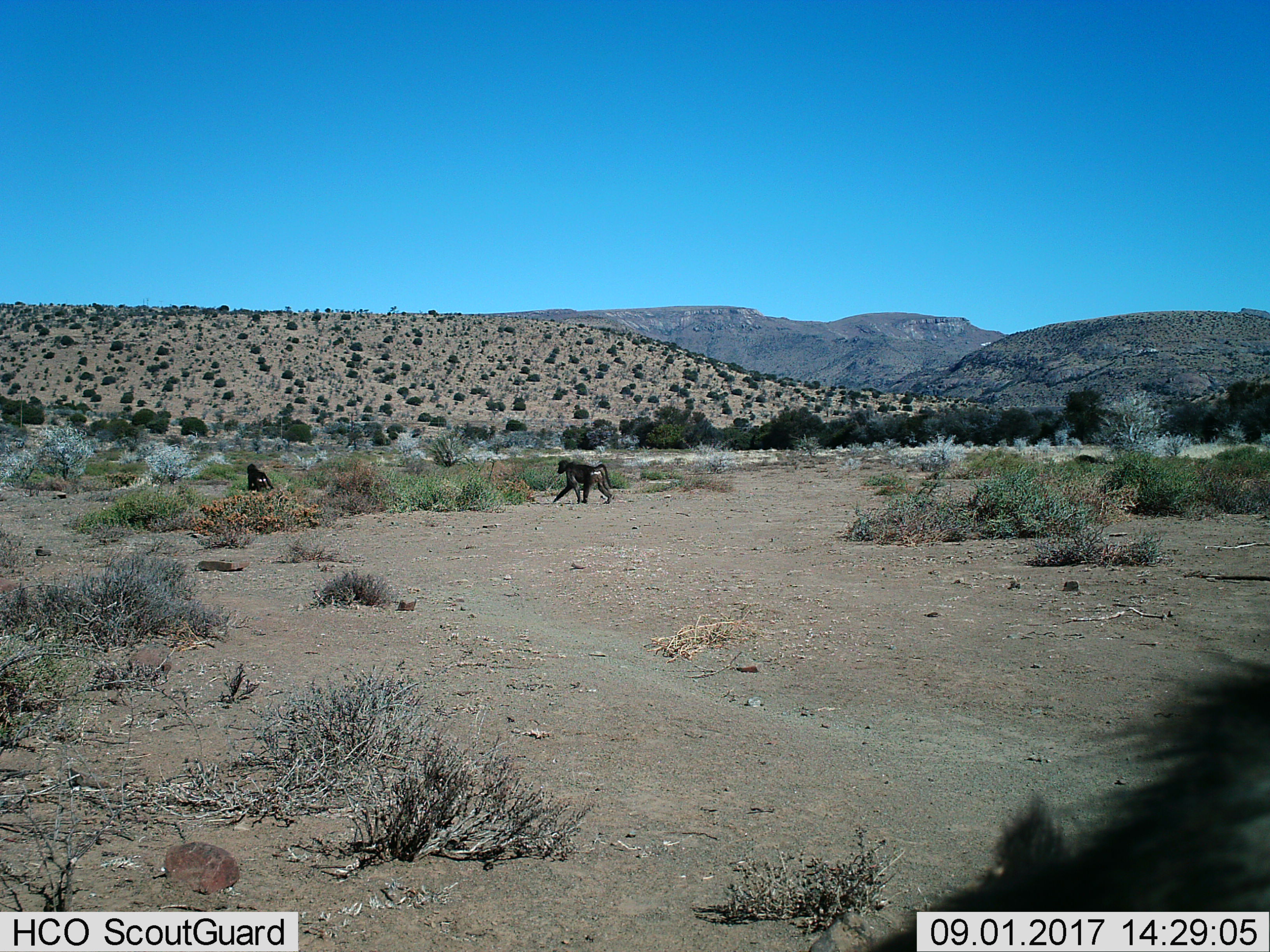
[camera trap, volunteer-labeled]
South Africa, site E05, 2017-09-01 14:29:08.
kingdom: Animalia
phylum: Chordata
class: Mammalia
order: Primates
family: Cercopithecidae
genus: Papio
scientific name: Papio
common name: baboon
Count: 2.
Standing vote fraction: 10%.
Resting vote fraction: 20%.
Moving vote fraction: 100%.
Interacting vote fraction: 10%.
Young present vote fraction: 0%.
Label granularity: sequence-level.